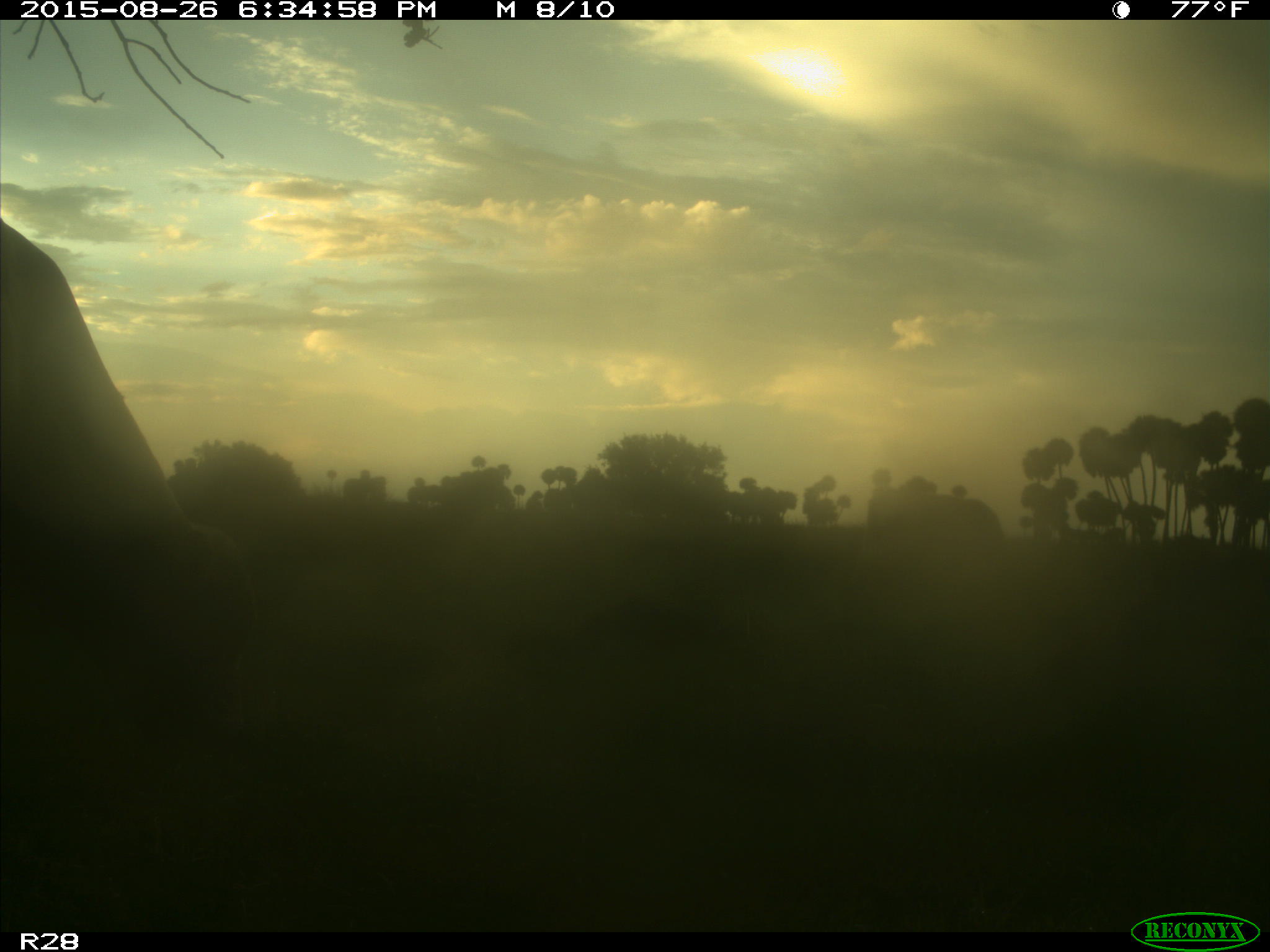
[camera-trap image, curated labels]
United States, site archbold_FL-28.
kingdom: Animalia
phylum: Chordata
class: Mammalia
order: Artiodactyla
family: Bovidae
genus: Bos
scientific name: Bos taurus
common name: domestic cow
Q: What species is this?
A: Bos taurus (domestic cow).